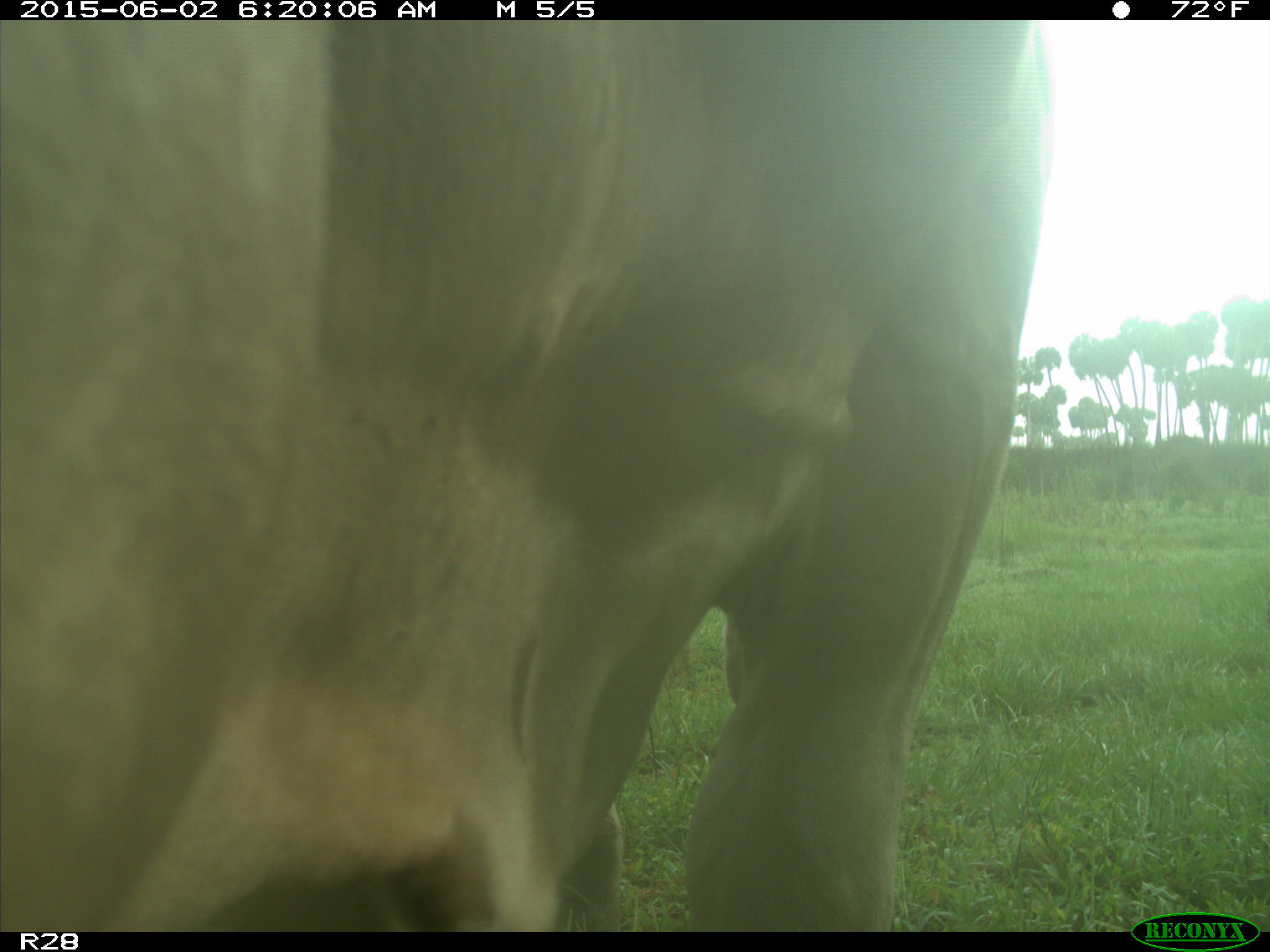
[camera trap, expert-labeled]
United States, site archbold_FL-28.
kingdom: Animalia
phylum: Chordata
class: Mammalia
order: Artiodactyla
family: Bovidae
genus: Bos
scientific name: Bos taurus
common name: domestic cow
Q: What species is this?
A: Bos taurus (domestic cow).